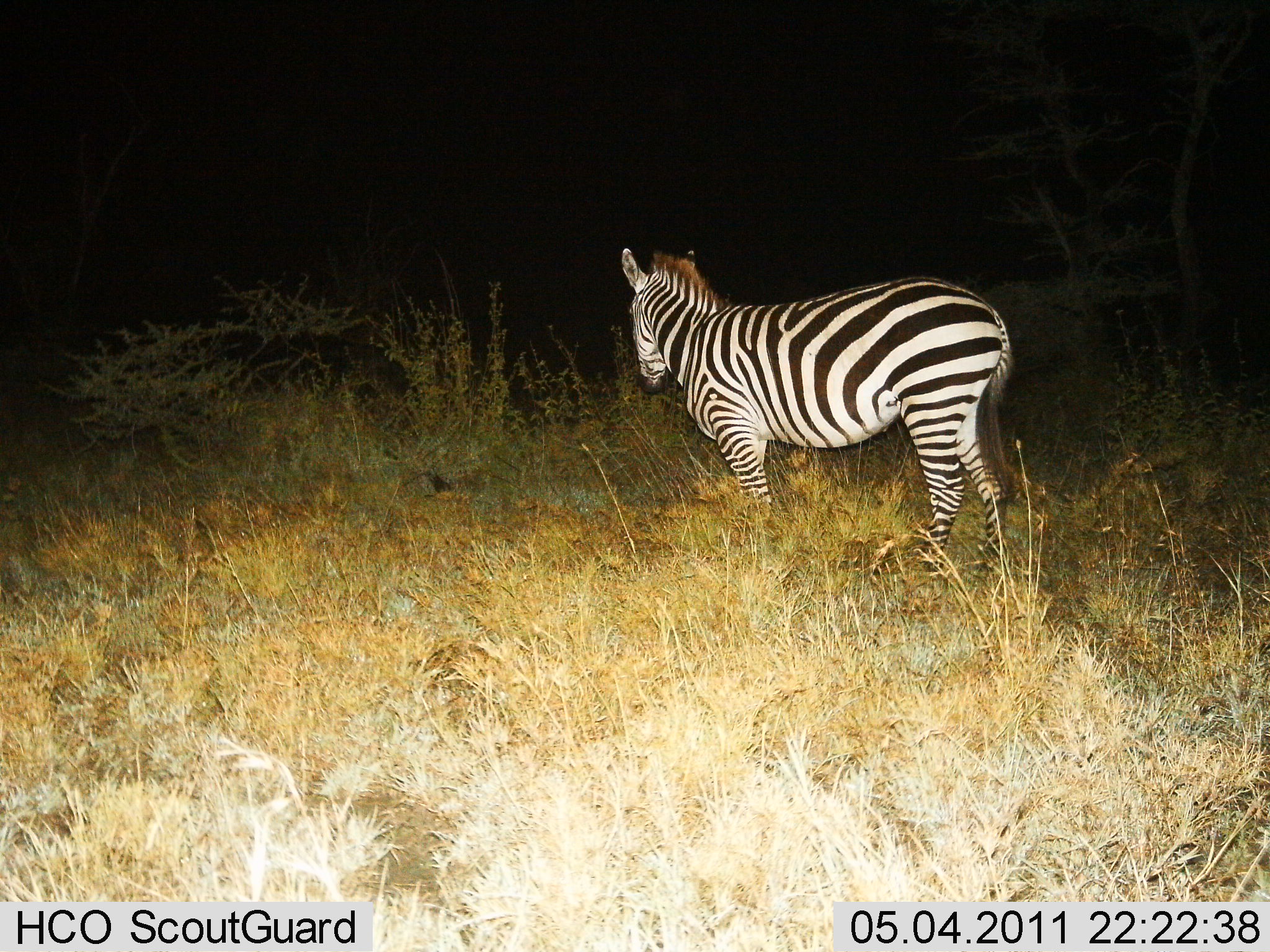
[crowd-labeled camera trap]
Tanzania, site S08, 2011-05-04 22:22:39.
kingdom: Animalia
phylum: Chordata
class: Mammalia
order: Perissodactyla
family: Equidae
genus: Equus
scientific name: Equus quagga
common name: plains zebra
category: zebra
Zebra (plains zebra) (Equus quagga), count 1. Behavior (volunteer vote fractions): standing 92%, resting 0%, moving 8%, interacting 0%. Young present (vote fraction): 0%. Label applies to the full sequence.